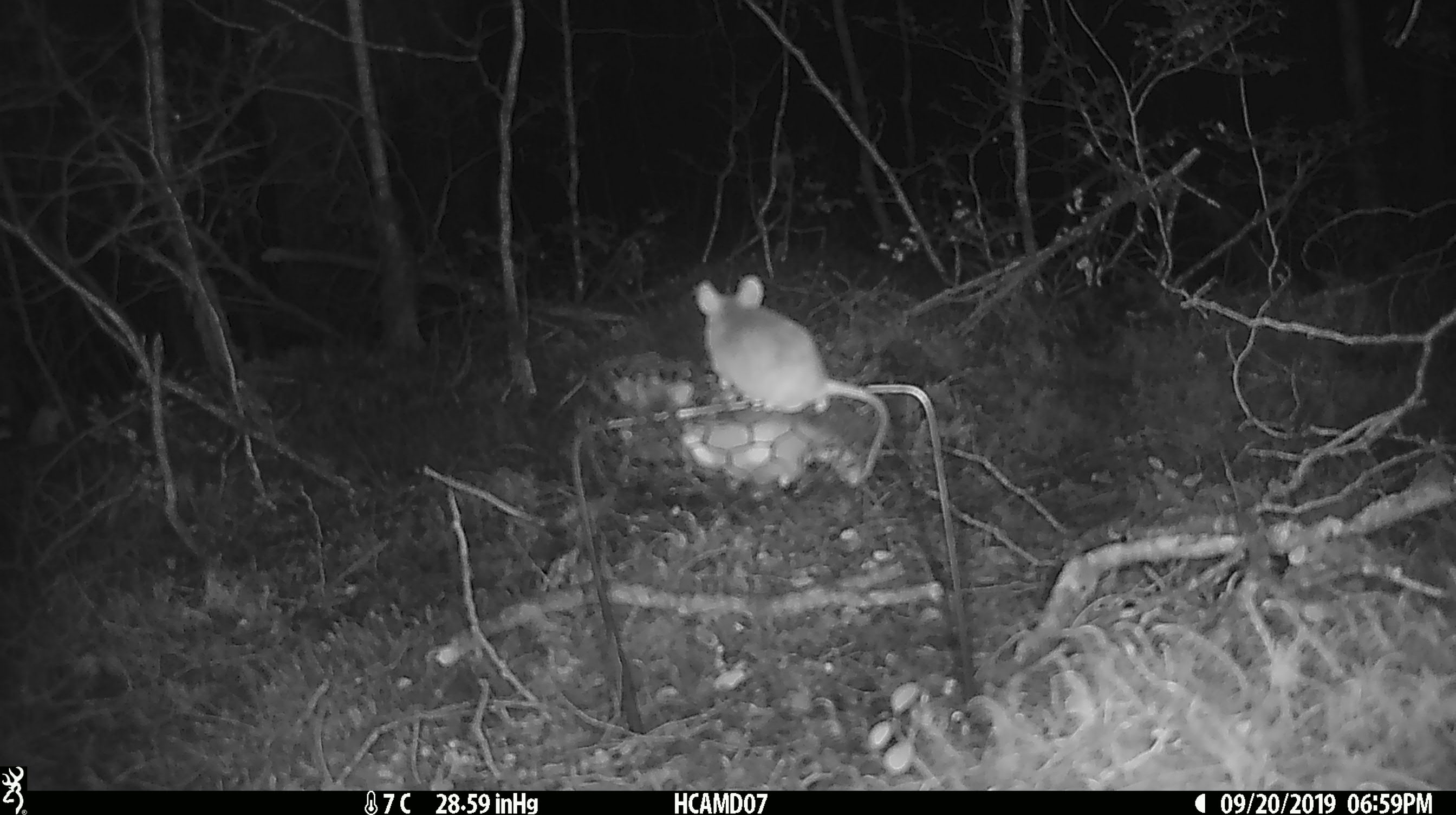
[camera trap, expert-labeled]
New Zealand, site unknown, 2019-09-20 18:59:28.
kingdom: Animalia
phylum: Chordata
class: Mammalia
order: Rodentia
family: Muridae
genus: Mus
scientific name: Mus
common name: mouse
Mouse (Mus).